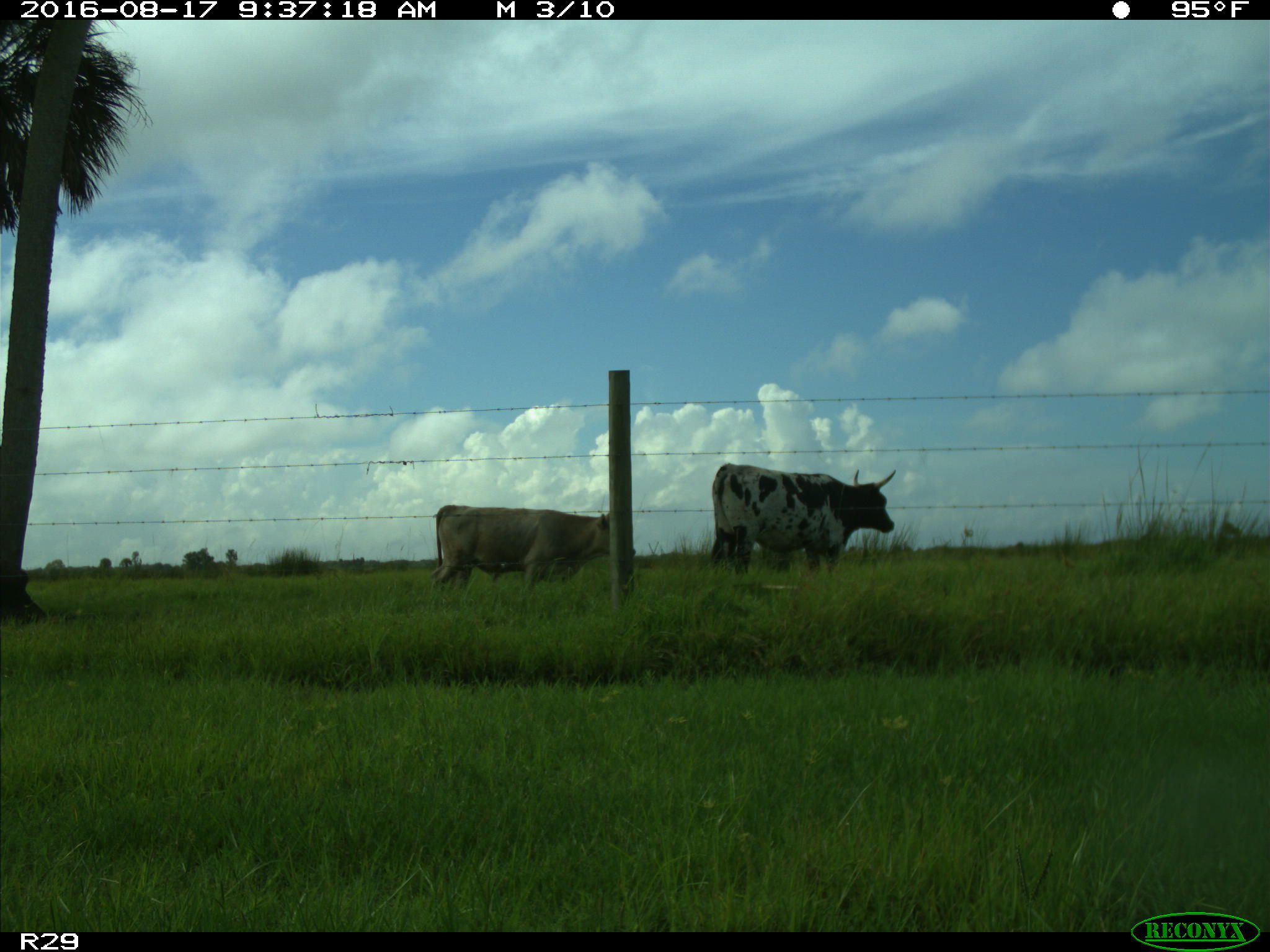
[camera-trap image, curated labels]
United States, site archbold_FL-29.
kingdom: Animalia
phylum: Chordata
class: Mammalia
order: Artiodactyla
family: Bovidae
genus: Bos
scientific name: Bos taurus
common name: domestic cow